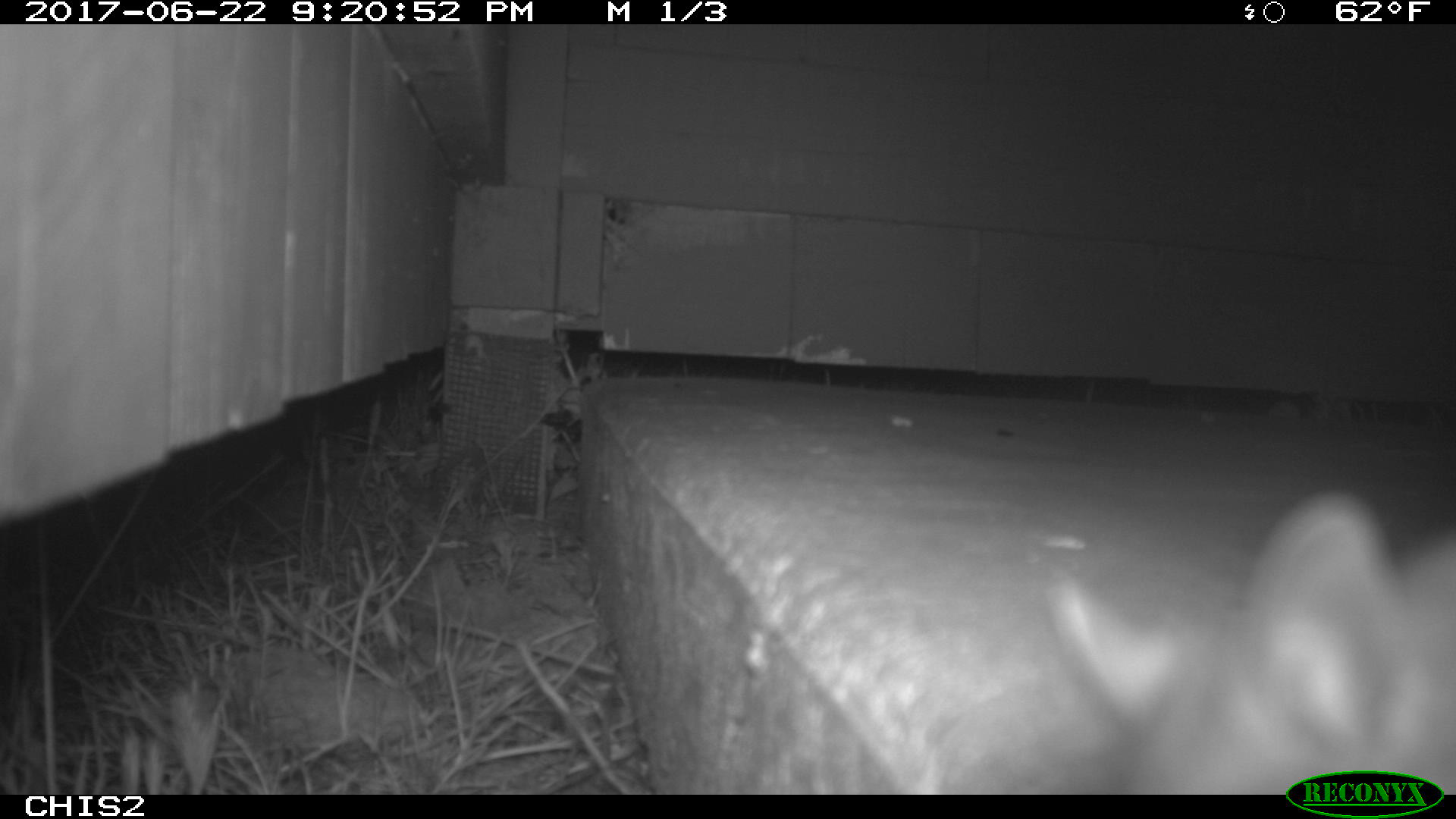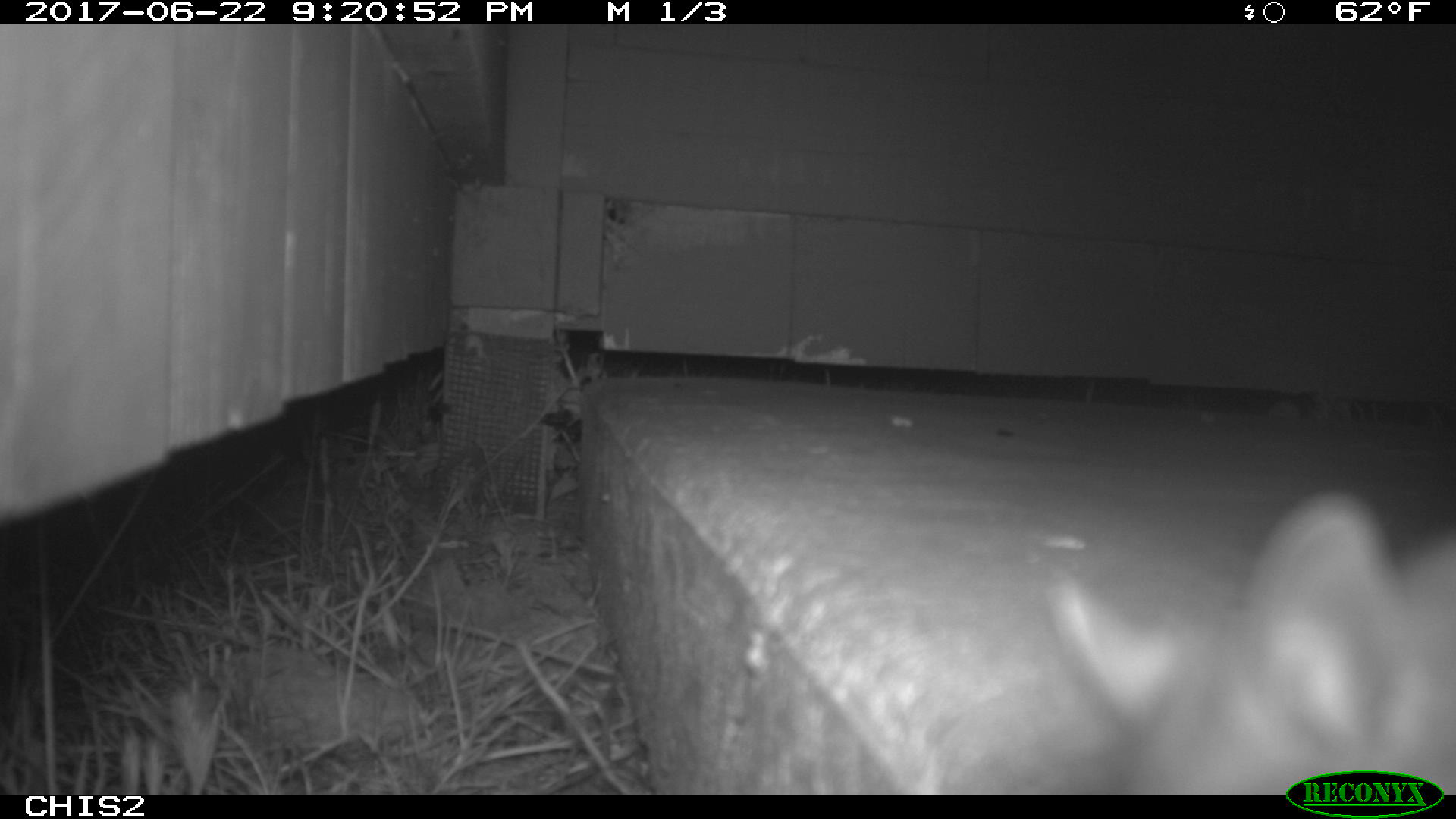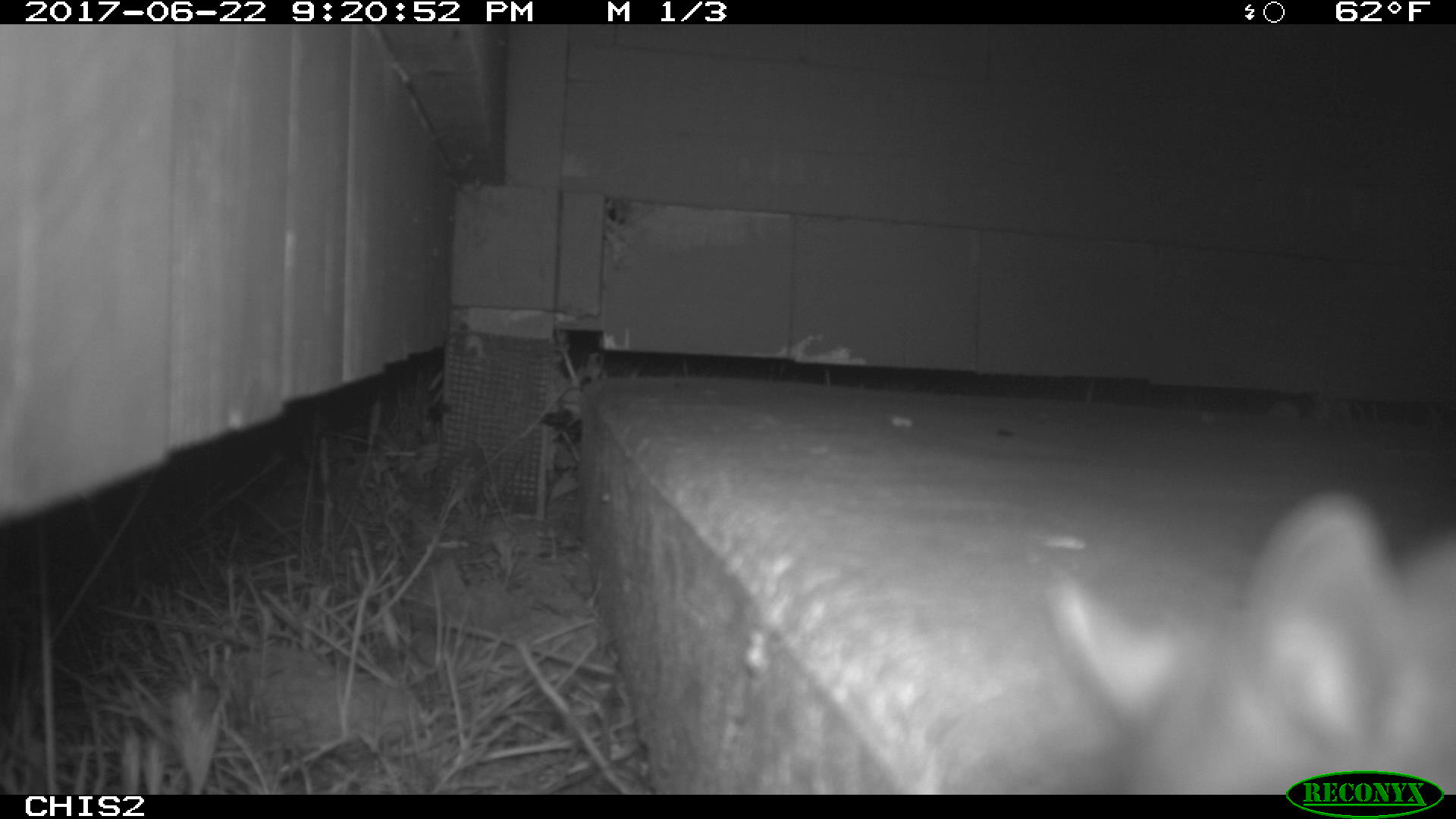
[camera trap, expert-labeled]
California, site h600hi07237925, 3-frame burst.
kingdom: Animalia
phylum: Chordata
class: Mammalia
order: Rodentia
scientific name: Rodentia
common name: rodent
Rodent (Rodentia).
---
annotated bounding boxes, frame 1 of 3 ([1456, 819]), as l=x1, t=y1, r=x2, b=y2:
rodent: l=1043, t=493, r=1455, b=795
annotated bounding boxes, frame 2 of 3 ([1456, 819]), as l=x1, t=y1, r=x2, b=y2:
rodent: l=1049, t=492, r=1455, b=794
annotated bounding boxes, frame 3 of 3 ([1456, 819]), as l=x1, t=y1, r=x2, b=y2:
rodent: l=1044, t=491, r=1455, b=793